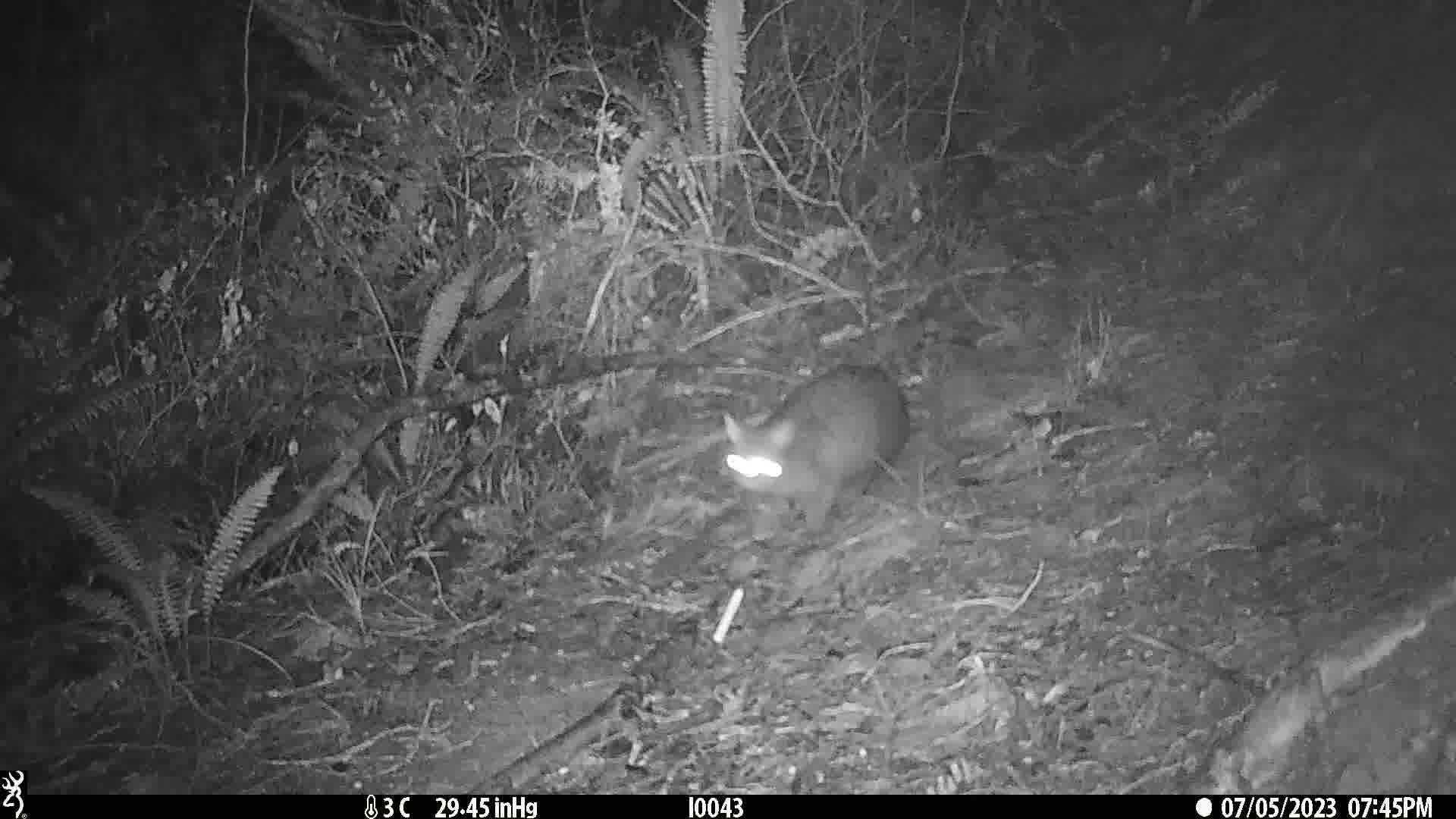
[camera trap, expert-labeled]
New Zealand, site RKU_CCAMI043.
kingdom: Animalia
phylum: Chordata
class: Mammalia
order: Diprotodontia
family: Phalangeridae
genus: Trichosurus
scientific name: Trichosurus vulpecula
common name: common brushtail possum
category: possum